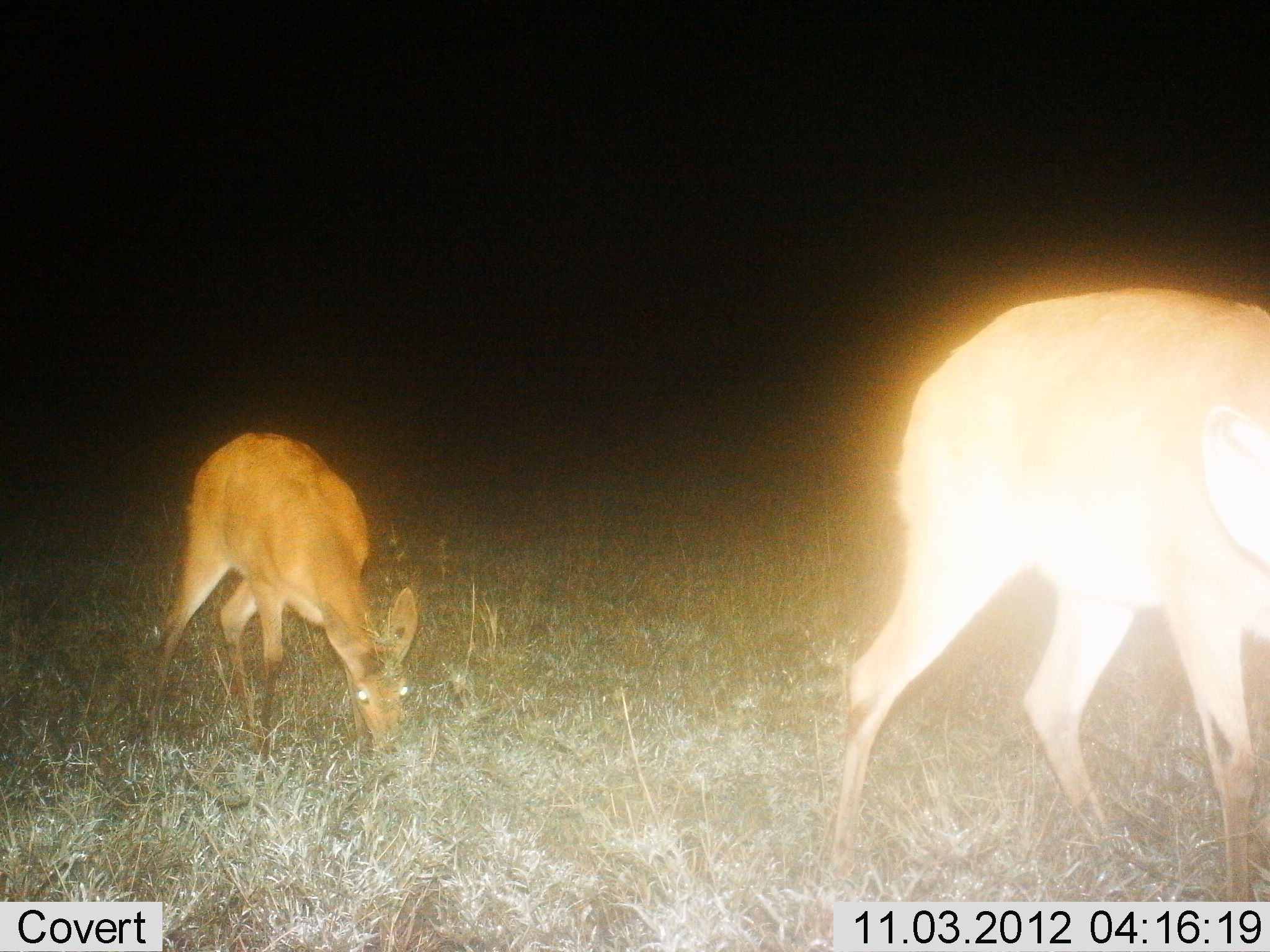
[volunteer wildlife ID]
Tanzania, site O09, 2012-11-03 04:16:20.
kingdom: Animalia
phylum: Chordata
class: Mammalia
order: Artiodactyla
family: Bovidae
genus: Redunca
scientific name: Redunca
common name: reedbuck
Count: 2.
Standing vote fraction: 20%.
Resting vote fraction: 0%.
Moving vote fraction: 10%.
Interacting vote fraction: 0%.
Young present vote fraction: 20%.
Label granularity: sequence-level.